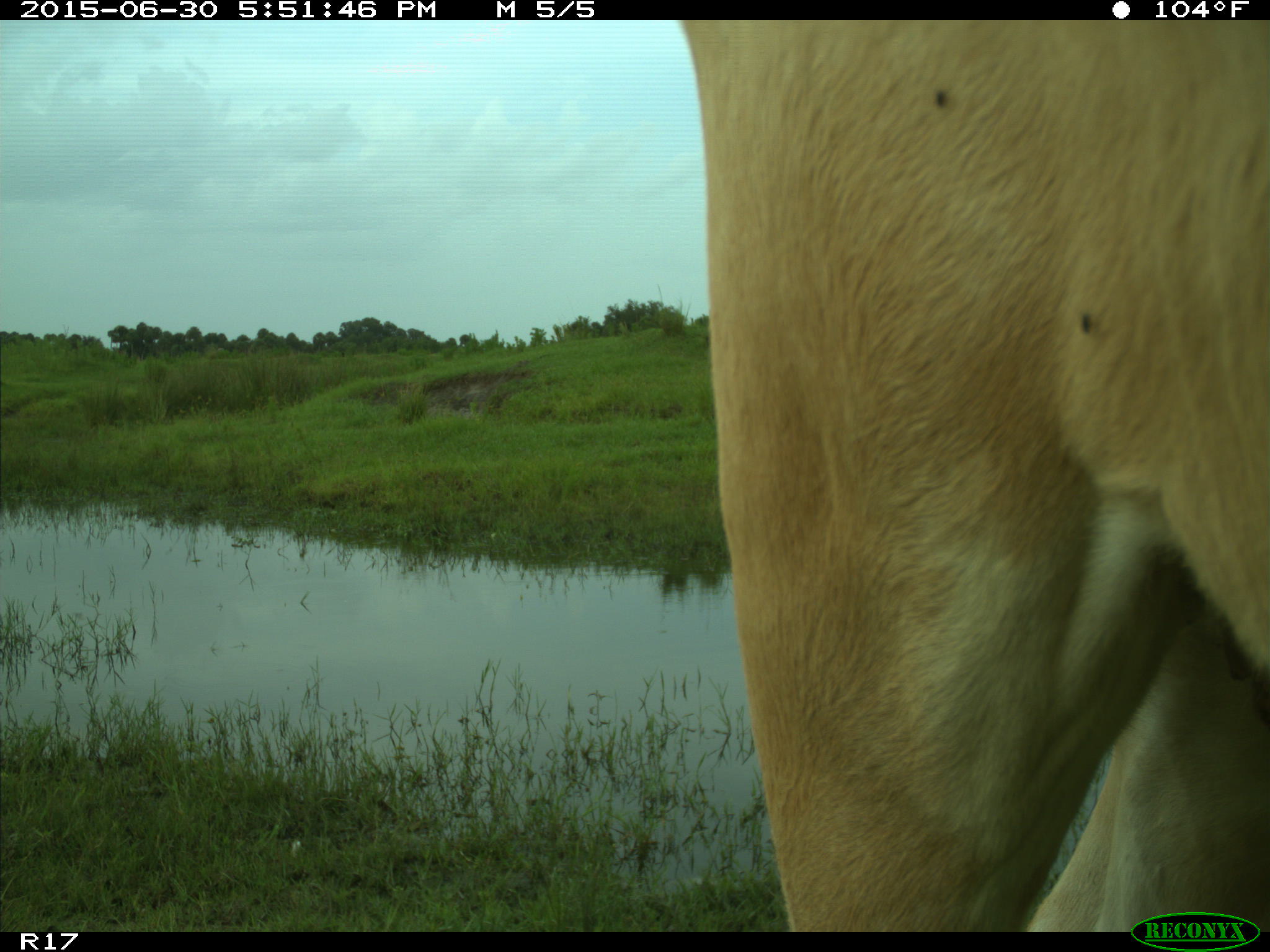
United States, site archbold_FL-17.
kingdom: Animalia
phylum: Chordata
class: Mammalia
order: Artiodactyla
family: Bovidae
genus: Bos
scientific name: Bos taurus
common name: domestic cow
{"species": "Bos taurus (domestic cow)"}